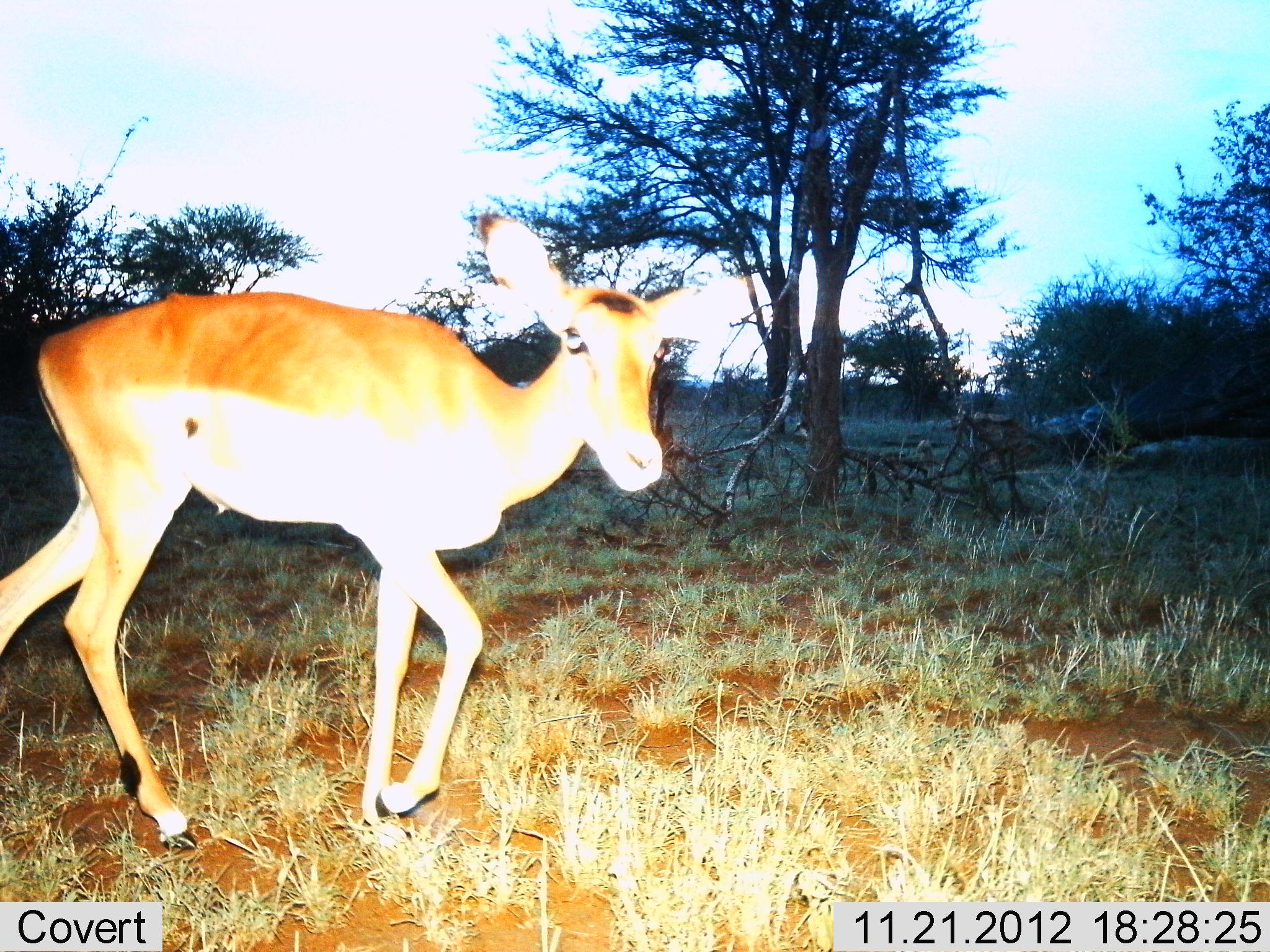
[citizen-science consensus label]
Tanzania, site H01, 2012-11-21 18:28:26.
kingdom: Animalia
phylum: Chordata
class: Mammalia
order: Artiodactyla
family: Bovidae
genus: Aepyceros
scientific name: Aepyceros melampus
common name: impala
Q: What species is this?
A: Impala (Aepyceros melampus).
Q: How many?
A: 1.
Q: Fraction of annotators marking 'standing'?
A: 30%.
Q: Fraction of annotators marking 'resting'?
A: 10%.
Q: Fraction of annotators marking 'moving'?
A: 70%.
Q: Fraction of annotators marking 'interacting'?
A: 0%.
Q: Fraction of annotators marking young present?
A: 0%.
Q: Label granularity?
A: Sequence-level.